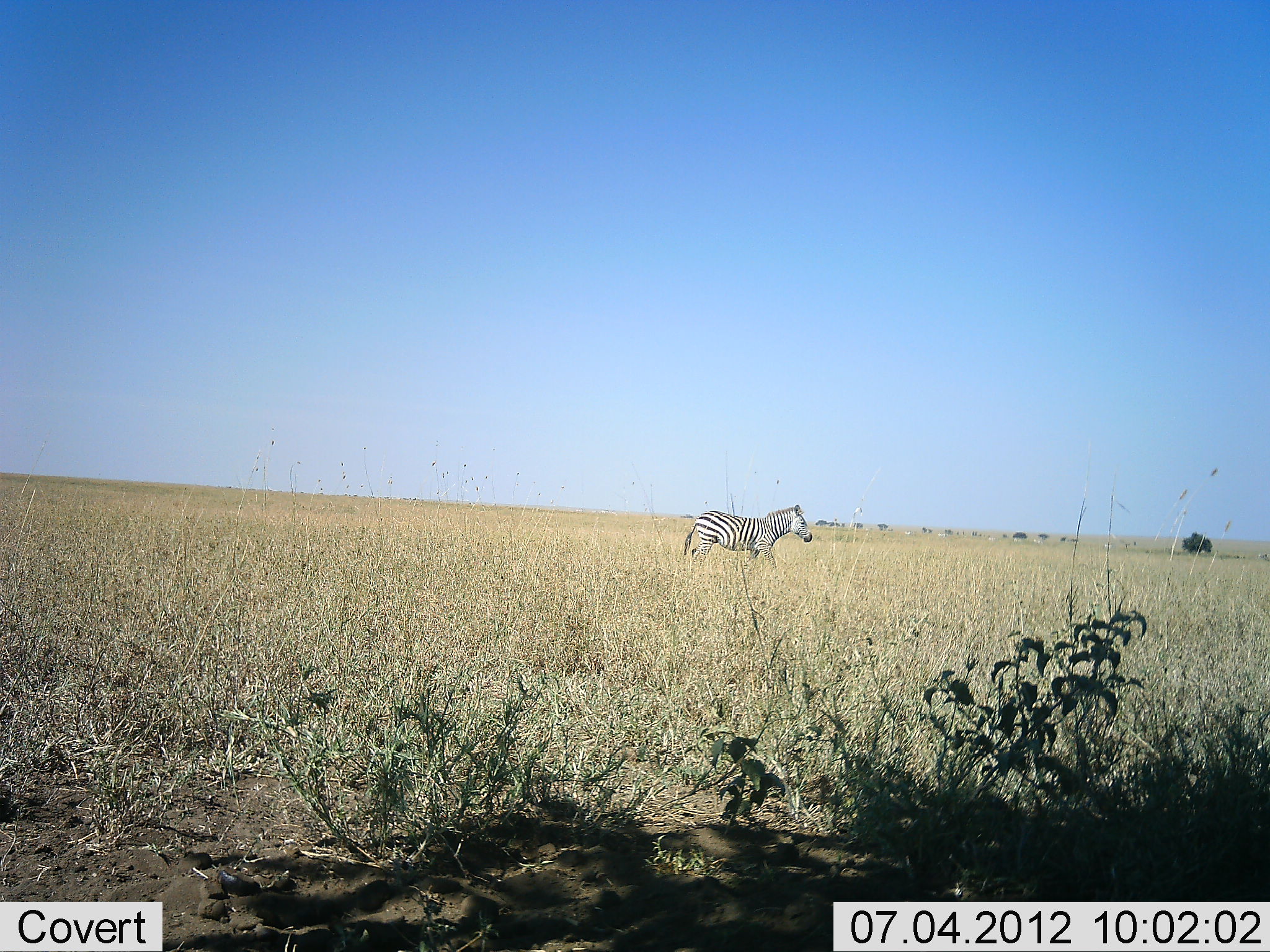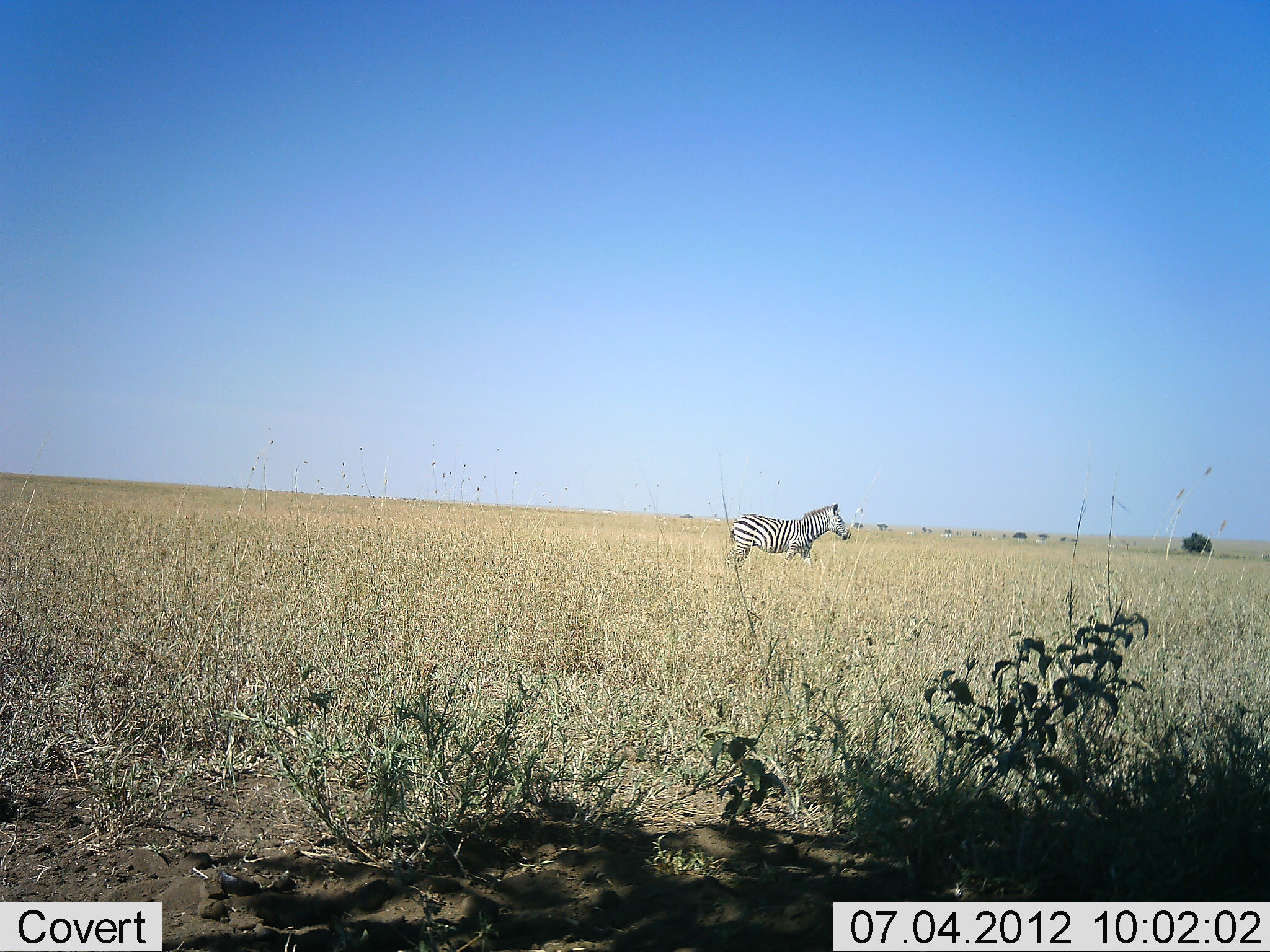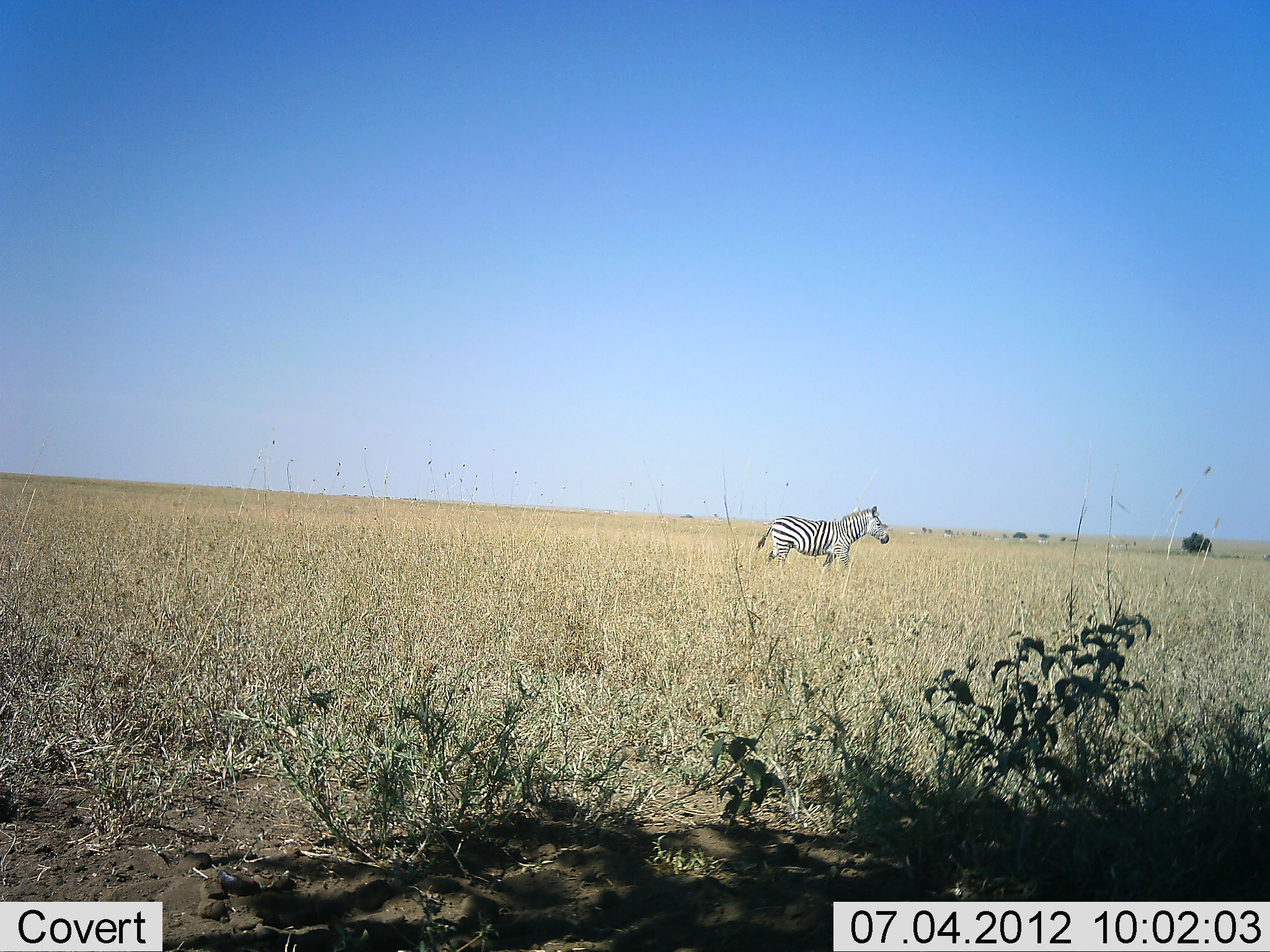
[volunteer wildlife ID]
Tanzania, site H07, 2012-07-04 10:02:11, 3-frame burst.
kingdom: Animalia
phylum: Chordata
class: Mammalia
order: Perissodactyla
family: Equidae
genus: Equus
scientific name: Equus quagga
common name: plains zebra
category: zebra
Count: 1.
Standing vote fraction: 0%.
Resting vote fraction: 0%.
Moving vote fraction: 100%.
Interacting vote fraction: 0%.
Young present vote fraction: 0%.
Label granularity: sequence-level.